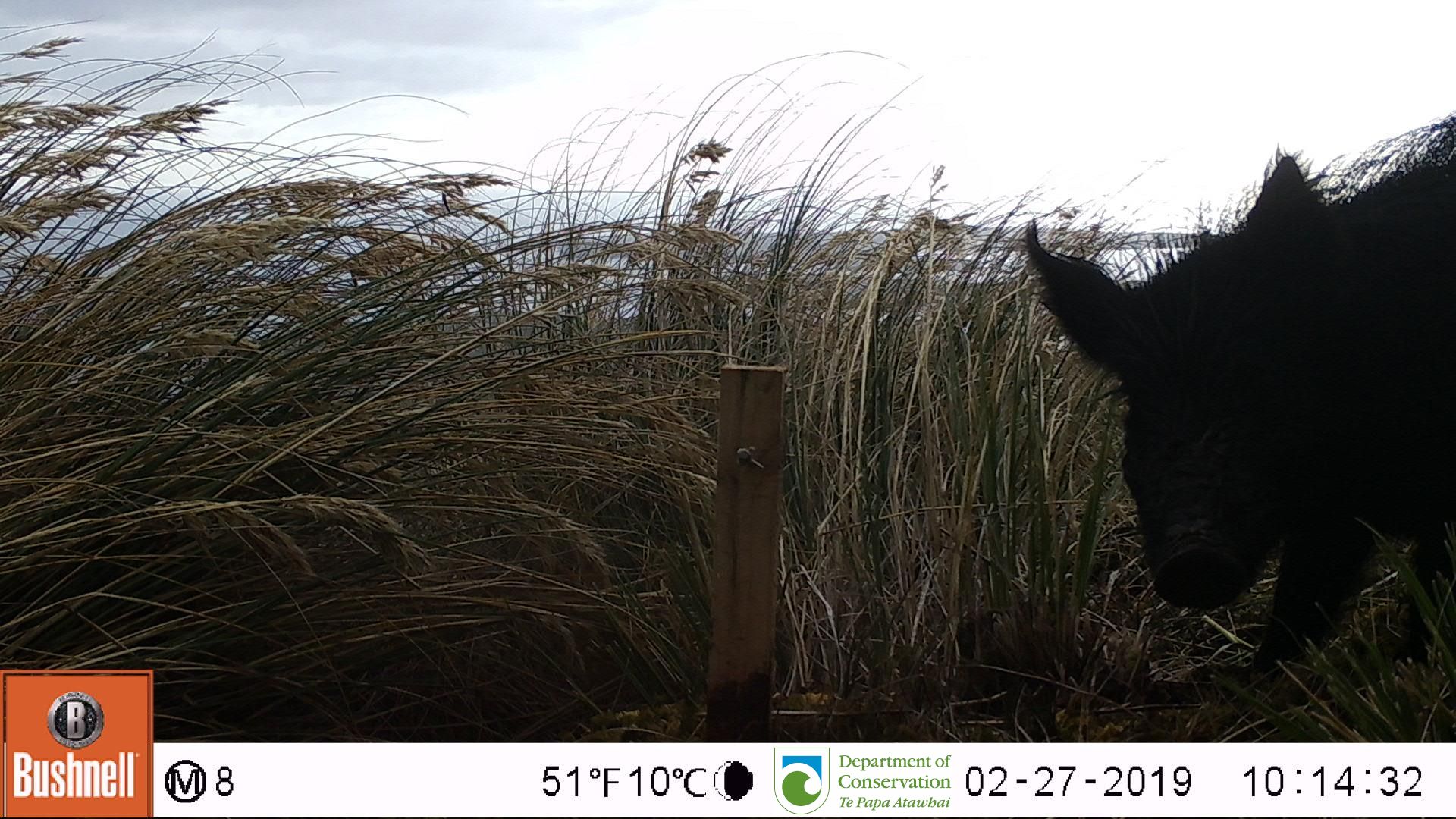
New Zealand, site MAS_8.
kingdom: Animalia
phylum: Chordata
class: Mammalia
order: Artiodactyla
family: Suidae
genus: Sus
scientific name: Sus scrofa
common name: pig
Pig (Sus scrofa).